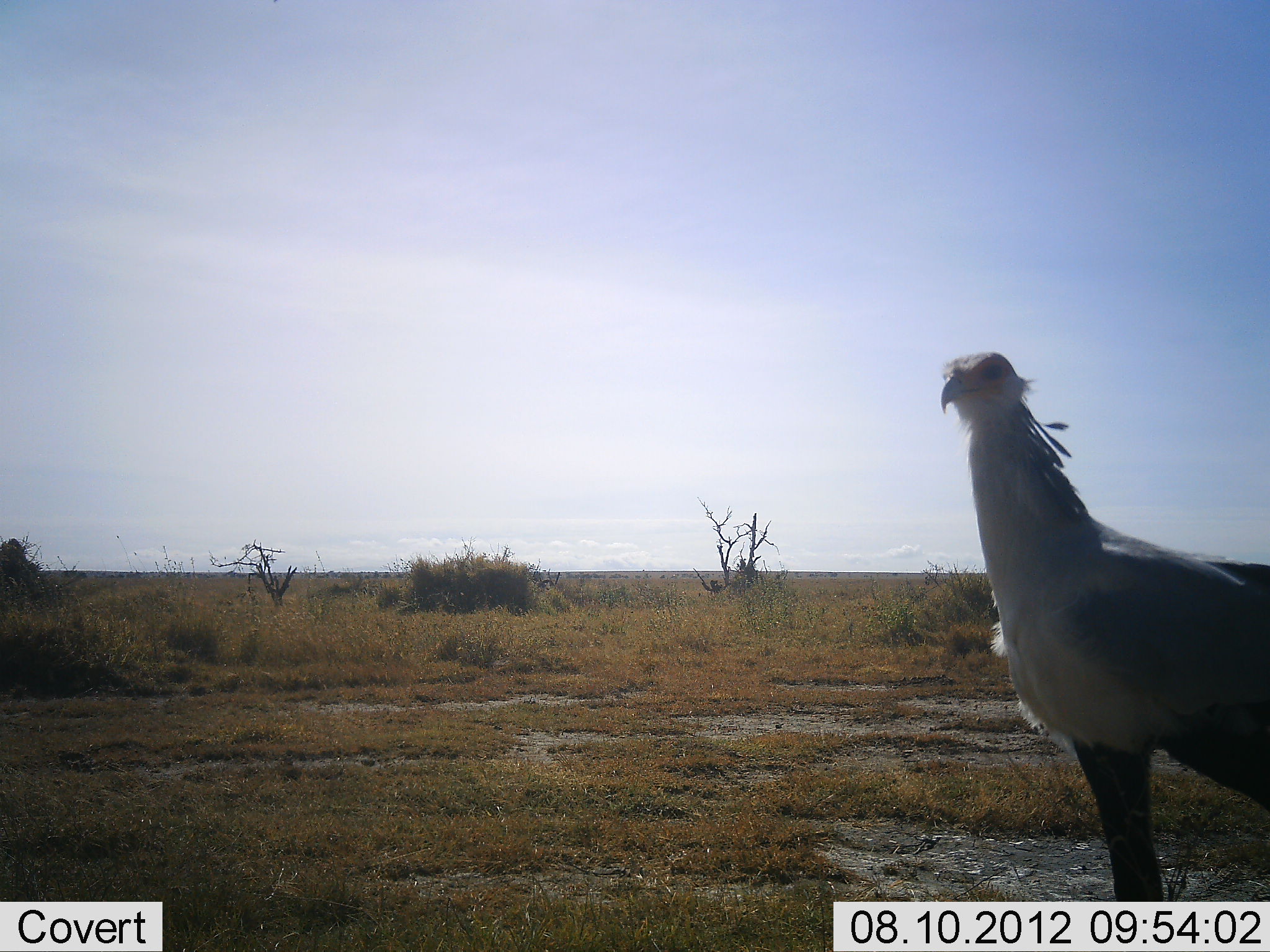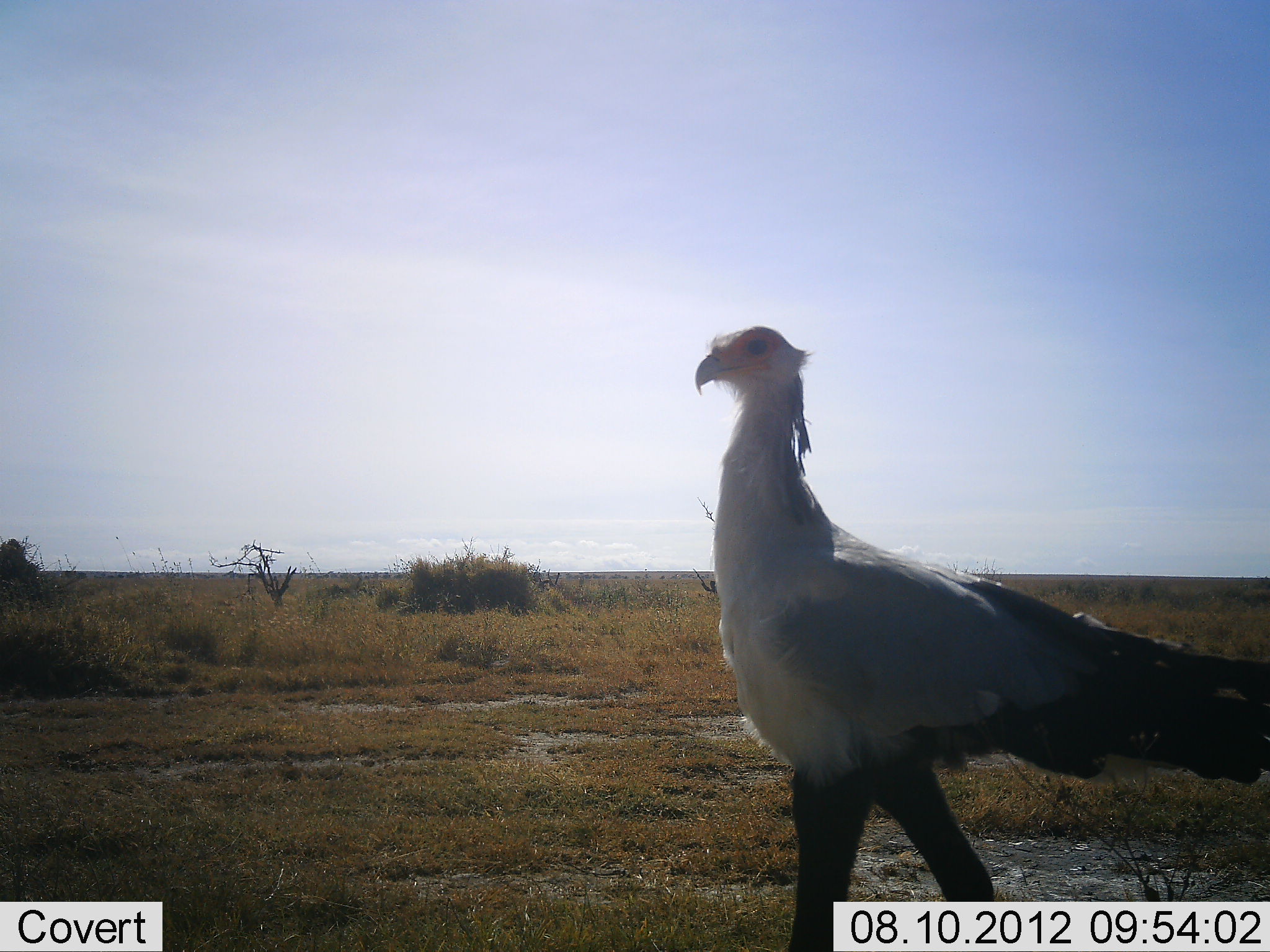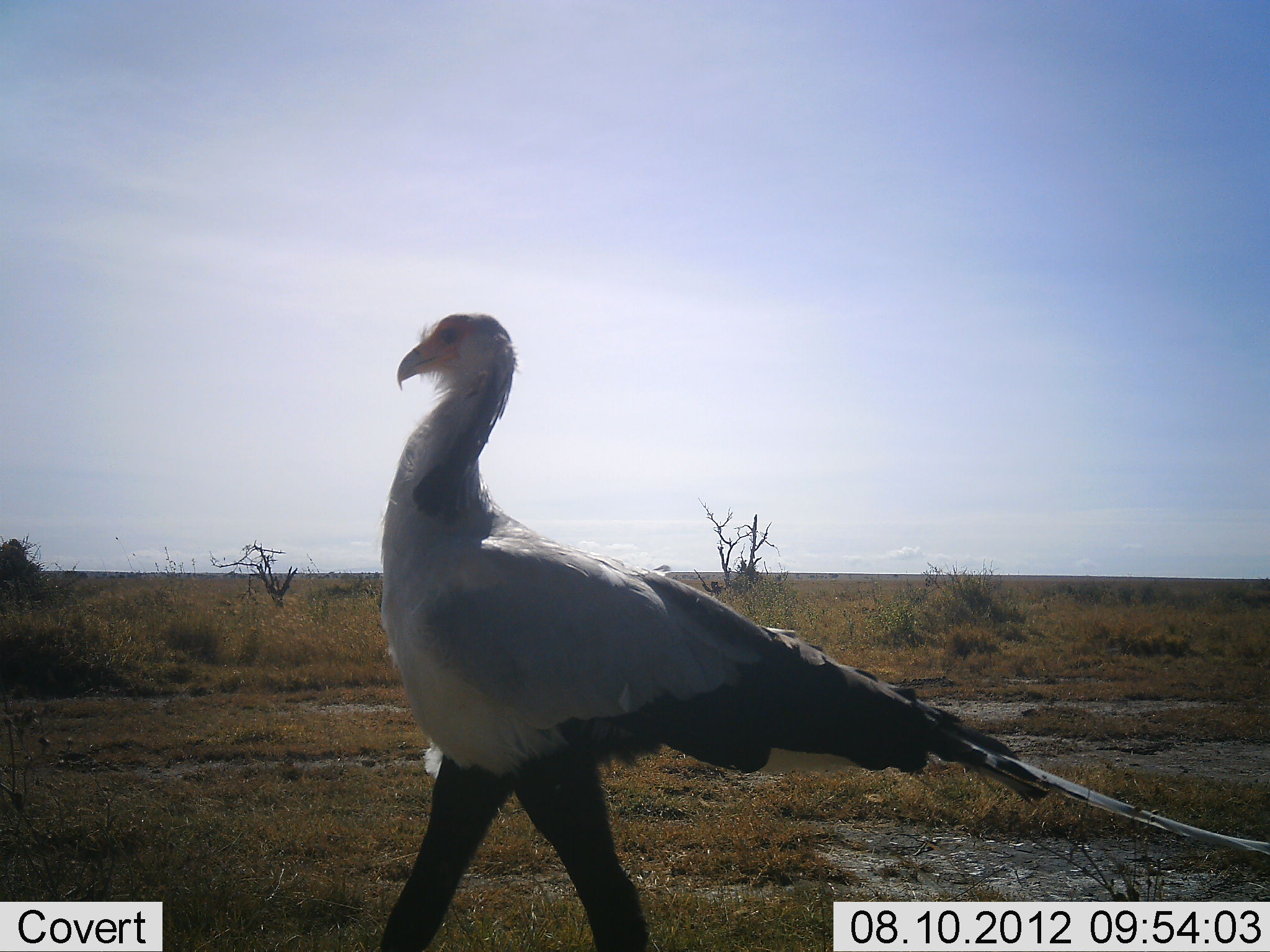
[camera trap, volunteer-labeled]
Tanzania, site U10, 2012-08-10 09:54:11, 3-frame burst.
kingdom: Animalia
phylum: Chordata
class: Aves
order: Accipitriformes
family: Sagittariidae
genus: Sagittarius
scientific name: Sagittarius serpentarius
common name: secretary bird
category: secretarybird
Secretarybird (secretary bird) (Sagittarius serpentarius), count 1. Behavior (volunteer vote fractions): standing 0%, resting 0%, moving 100%, interacting 0%. Young present (vote fraction): 0%. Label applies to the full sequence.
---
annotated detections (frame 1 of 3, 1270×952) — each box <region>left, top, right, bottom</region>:
animal: <region>941, 350, 1270, 901</region>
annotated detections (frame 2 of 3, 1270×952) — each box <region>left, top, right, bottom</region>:
animal: <region>693, 327, 1270, 952</region>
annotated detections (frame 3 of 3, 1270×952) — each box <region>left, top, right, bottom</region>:
animal: <region>378, 310, 1270, 952</region>